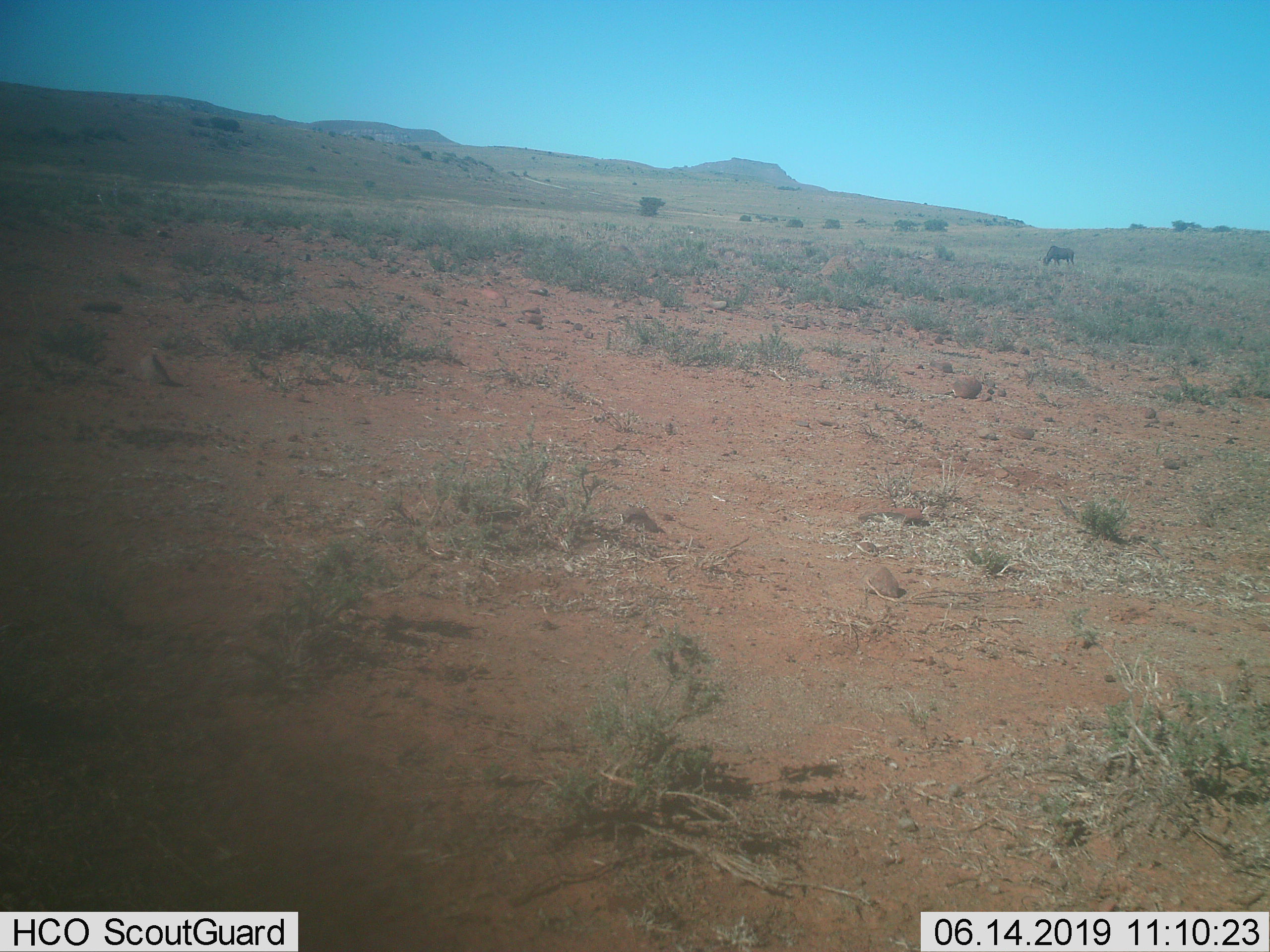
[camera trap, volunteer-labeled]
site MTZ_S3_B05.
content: unidentified animal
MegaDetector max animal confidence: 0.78